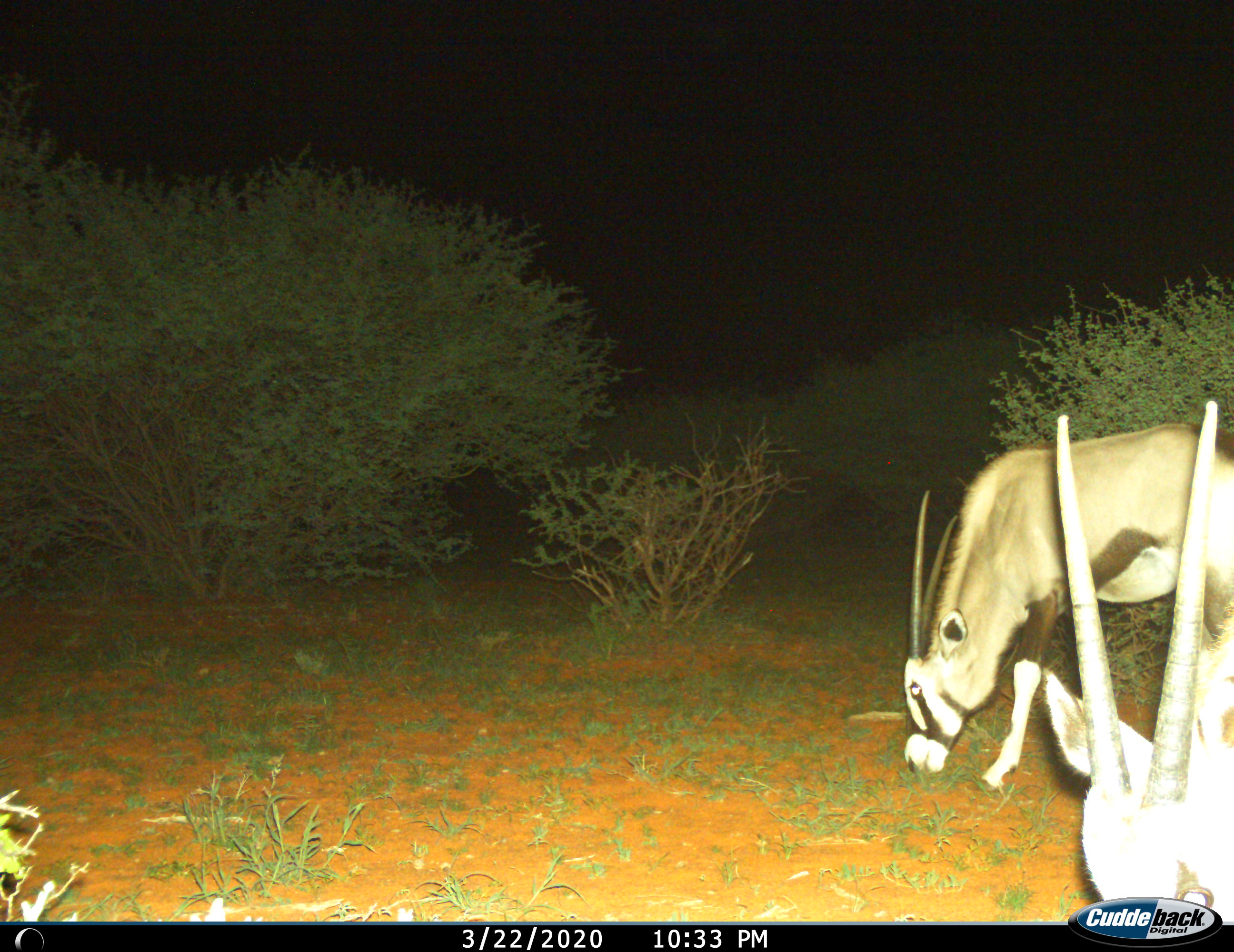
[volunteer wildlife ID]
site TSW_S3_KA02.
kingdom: Animalia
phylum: Chordata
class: Mammalia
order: Artiodactyla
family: Bovidae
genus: Oryx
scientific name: Oryx gazella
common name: gemsbok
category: oryx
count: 2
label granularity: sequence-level